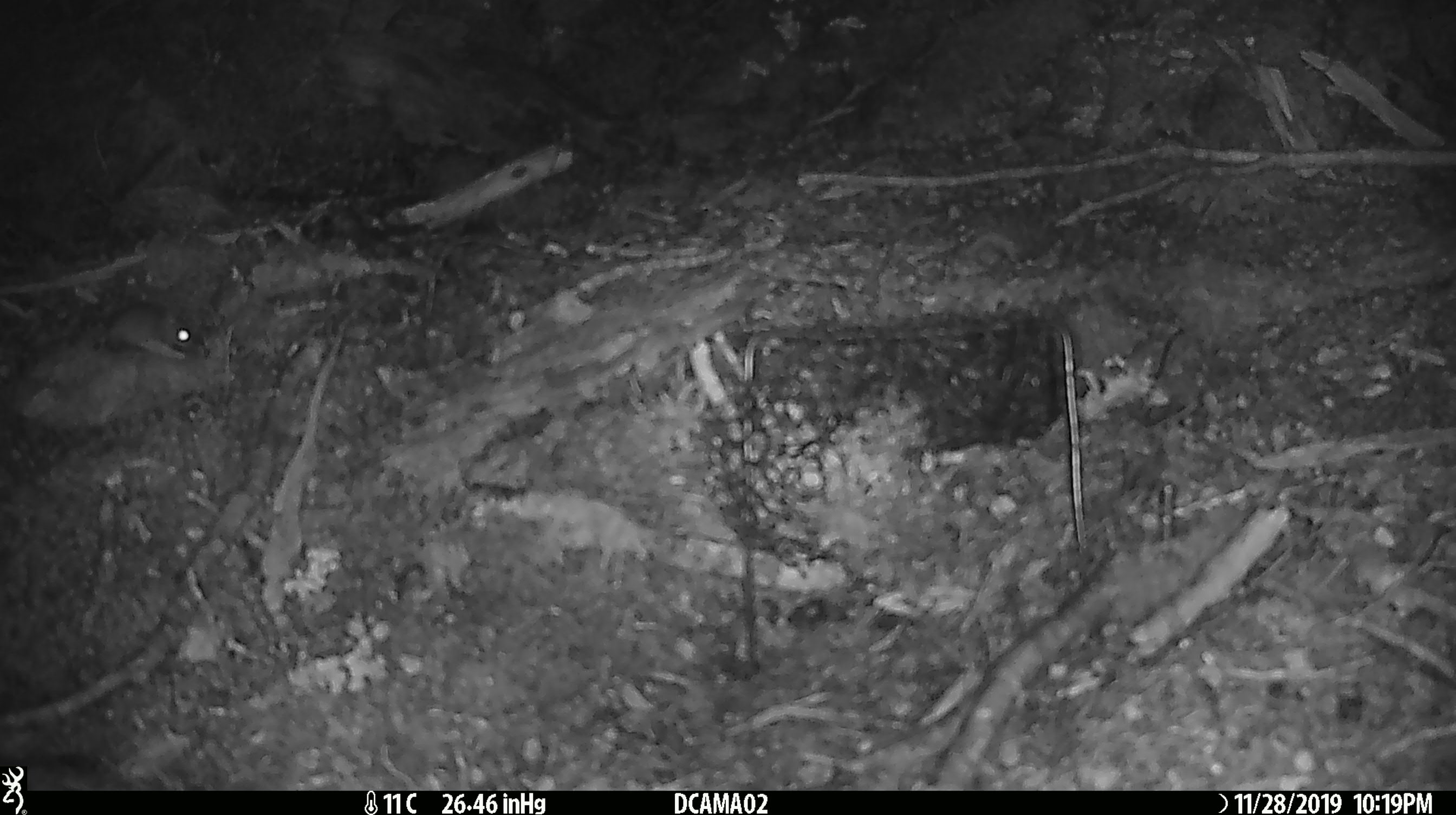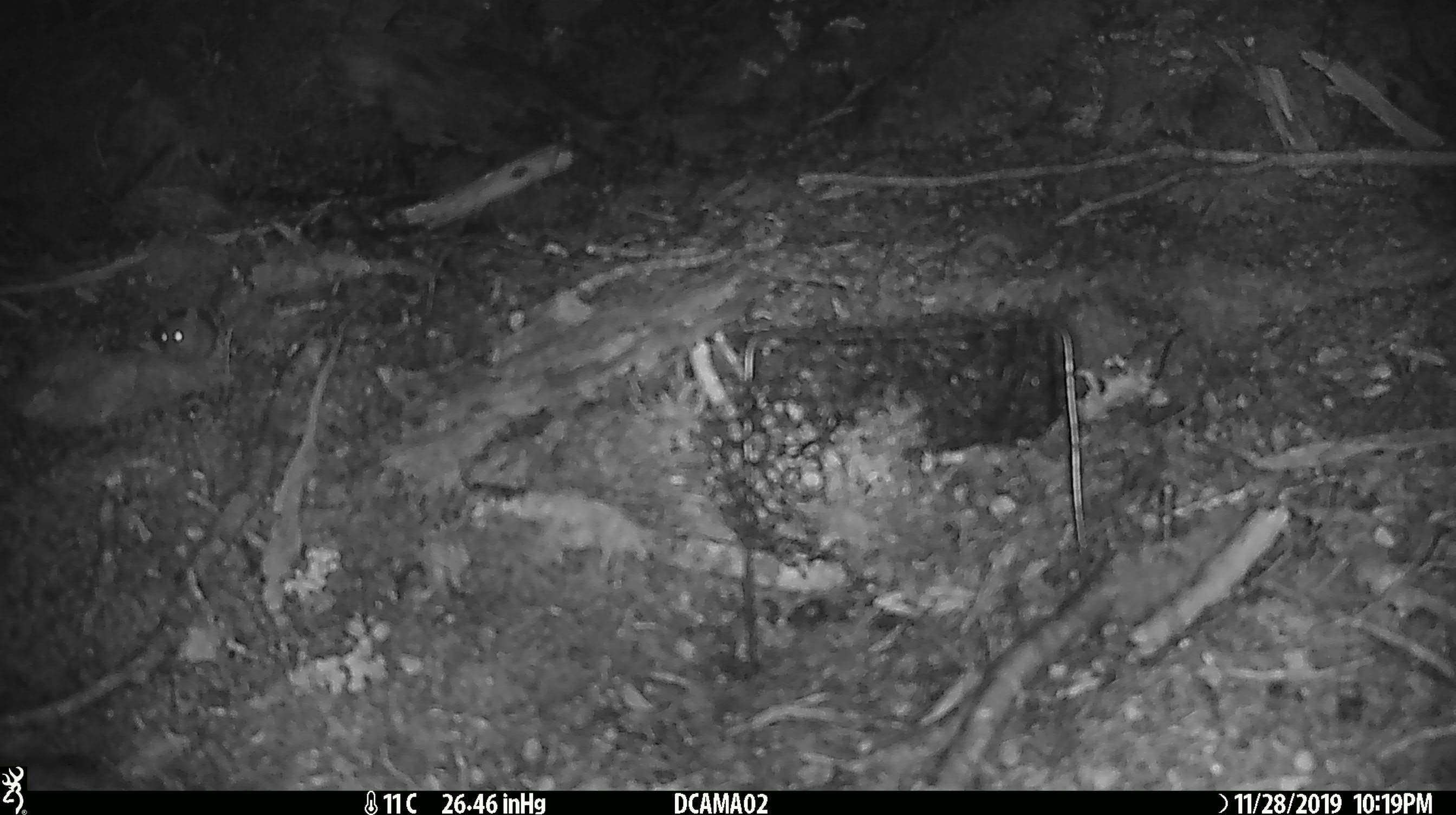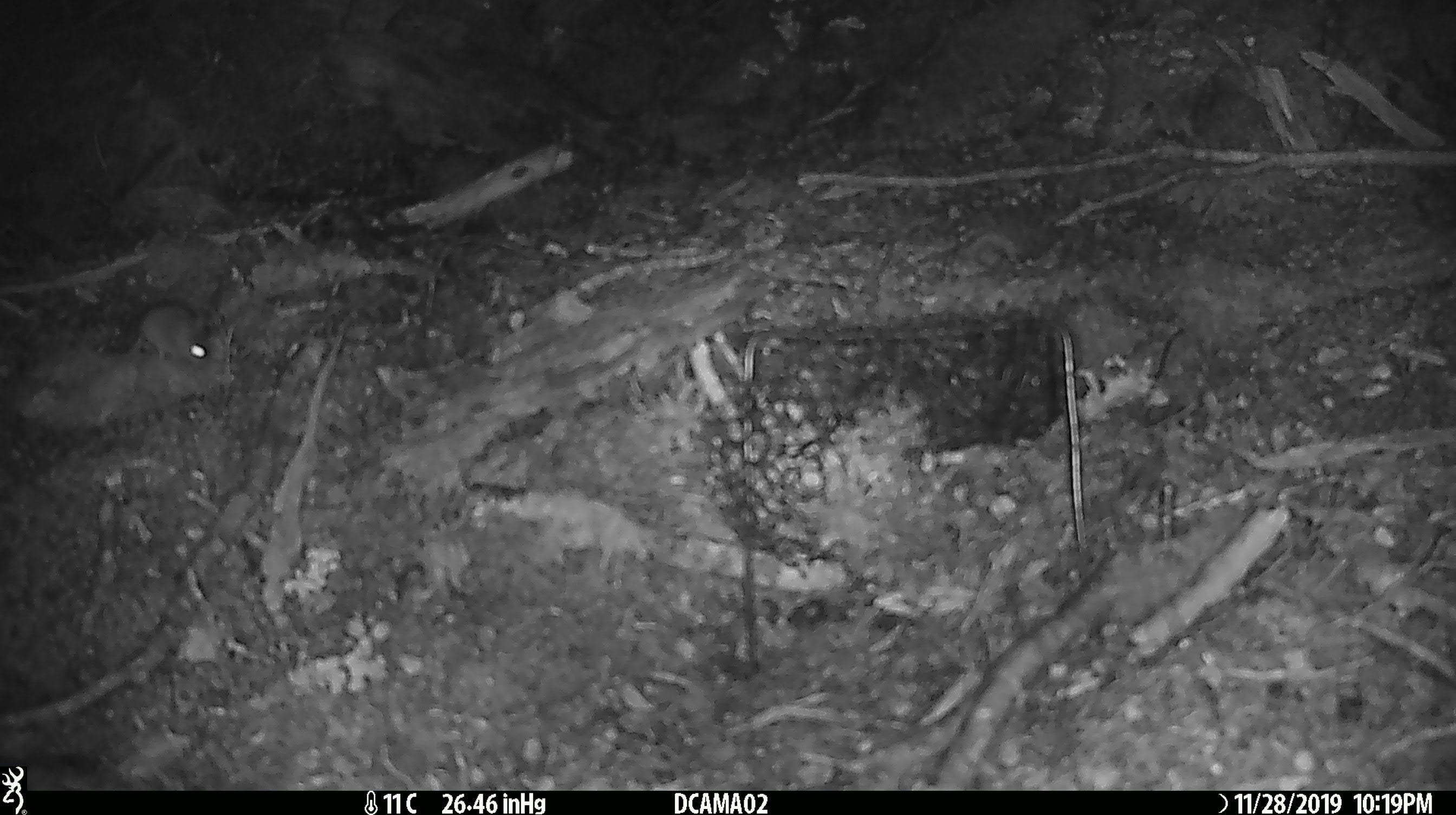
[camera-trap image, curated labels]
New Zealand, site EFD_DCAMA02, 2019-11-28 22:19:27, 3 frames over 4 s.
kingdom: Animalia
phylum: Chordata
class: Mammalia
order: Rodentia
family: Muridae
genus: Mus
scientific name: Mus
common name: mouse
Mouse (Mus).